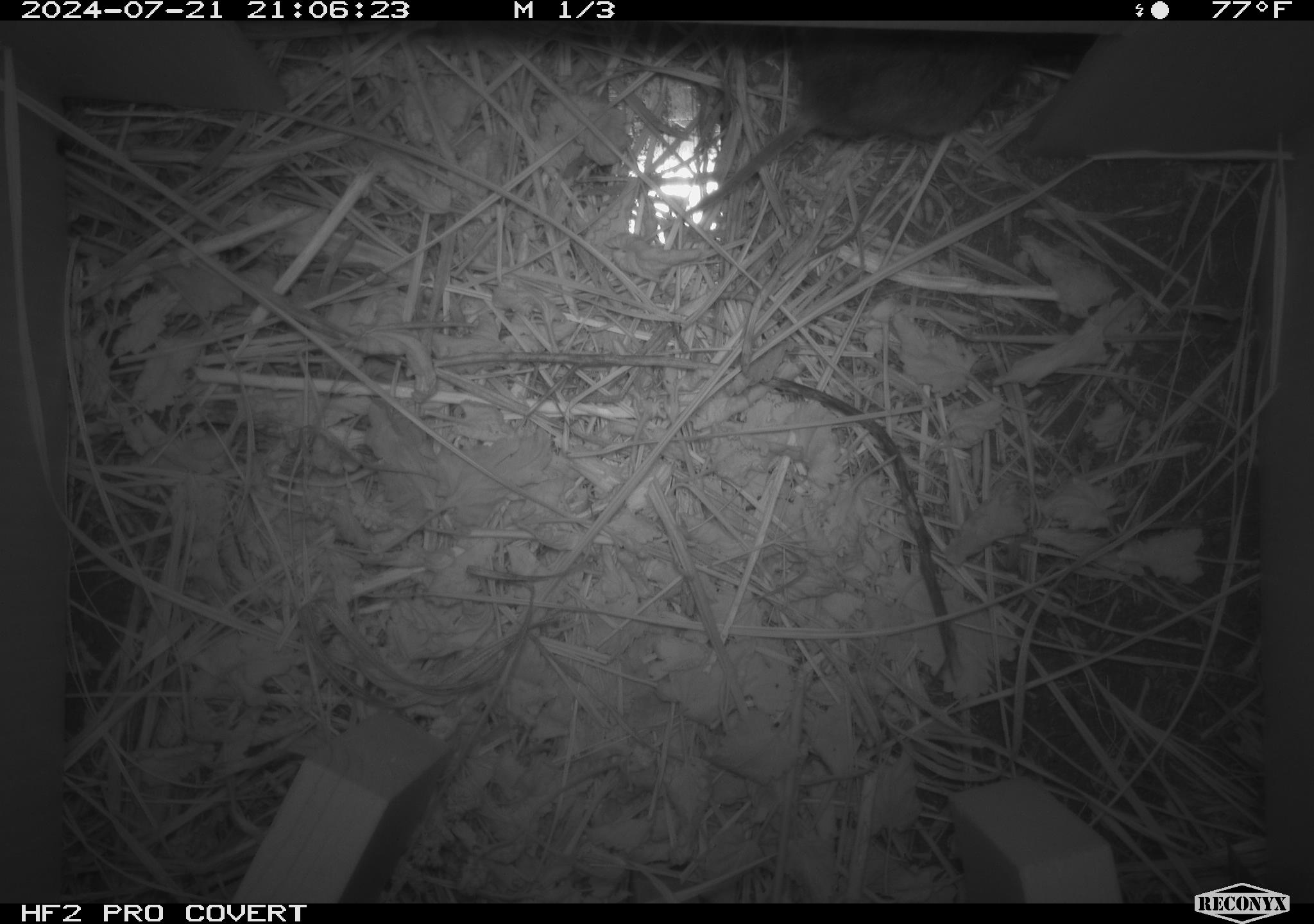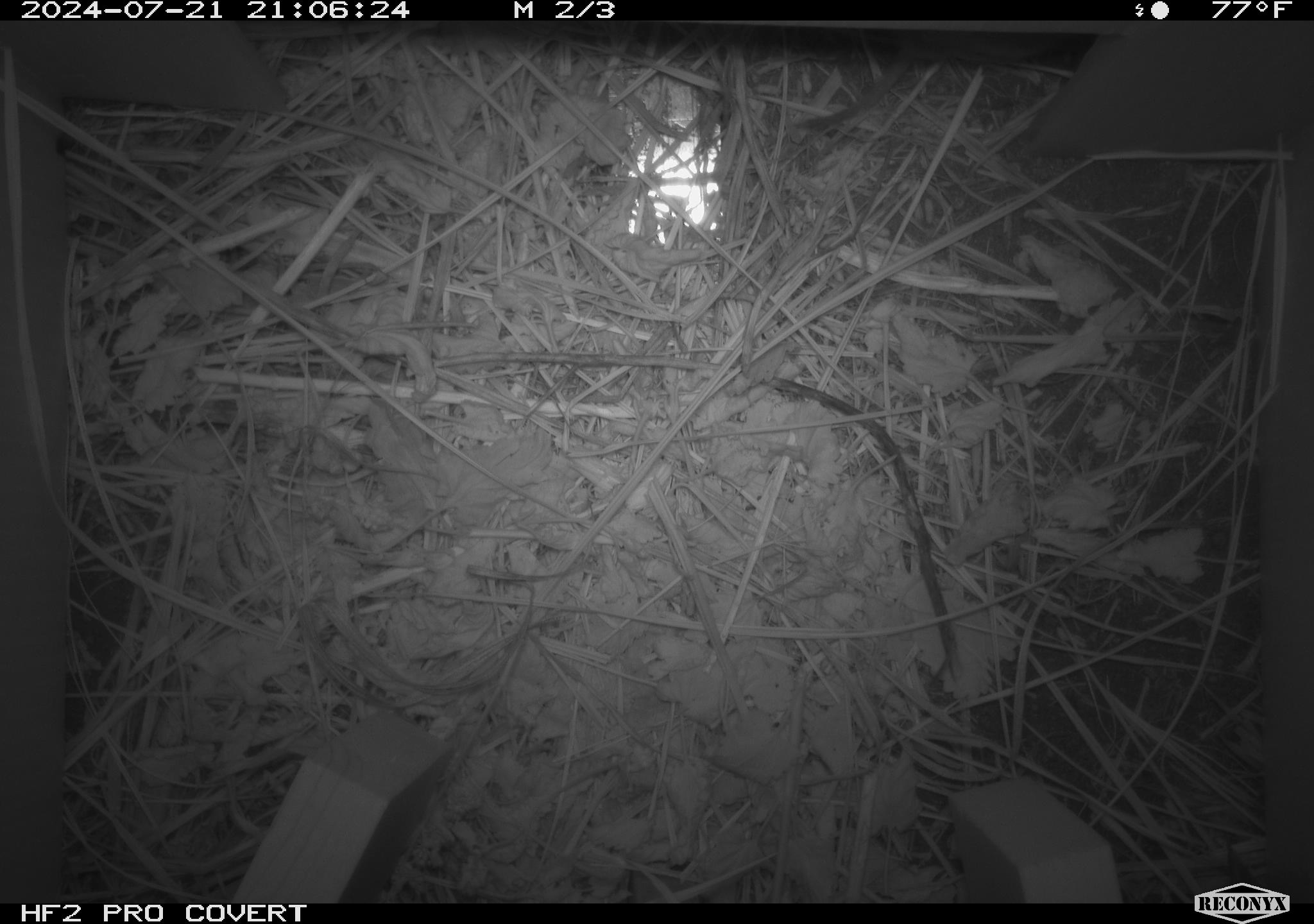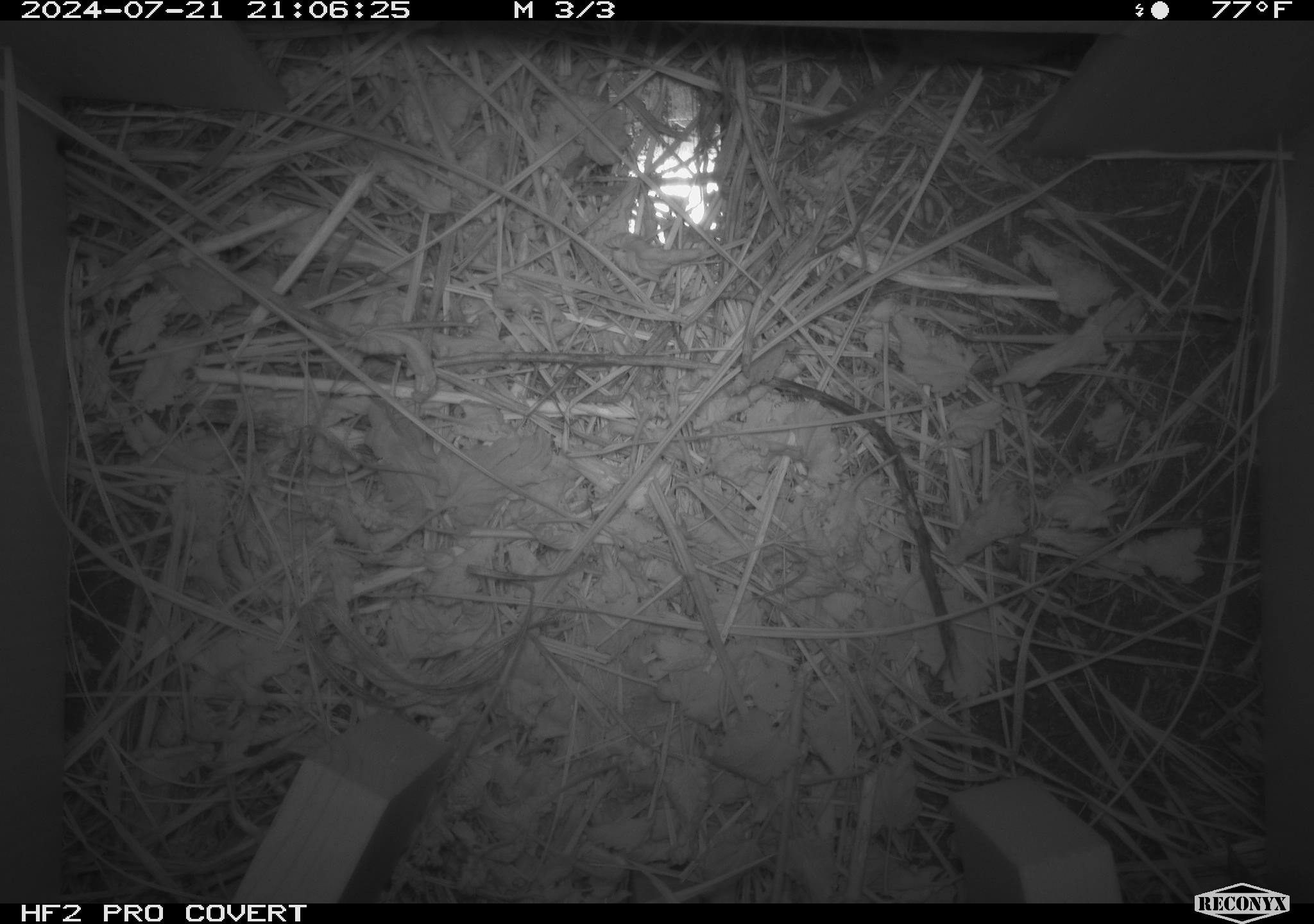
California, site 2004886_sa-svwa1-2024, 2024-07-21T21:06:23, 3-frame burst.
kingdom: Animalia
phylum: Chordata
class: Mammalia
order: Rodentia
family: Cricetidae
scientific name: Arvicolinae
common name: voles, lemmings, and muskrats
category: arvicolinae subfamily